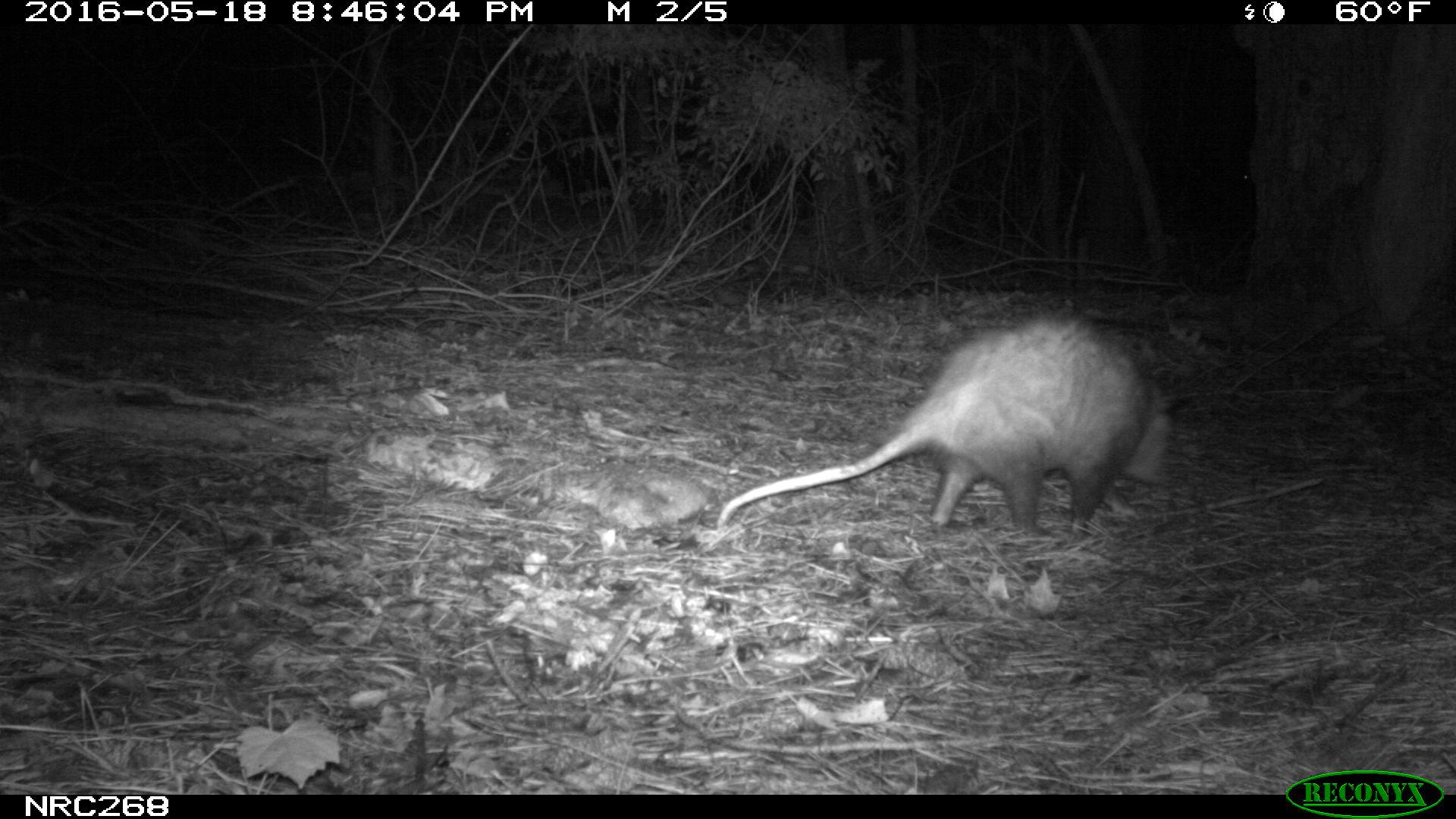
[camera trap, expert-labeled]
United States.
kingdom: Animalia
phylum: Chordata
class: Mammalia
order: Didelphimorphia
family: Didelphidae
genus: Didelphis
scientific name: Didelphis virginiana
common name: virginia opossum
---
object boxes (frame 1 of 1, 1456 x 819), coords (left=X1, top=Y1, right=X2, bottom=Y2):
Virginia Opossum: (left=702, top=305, right=1200, bottom=548)